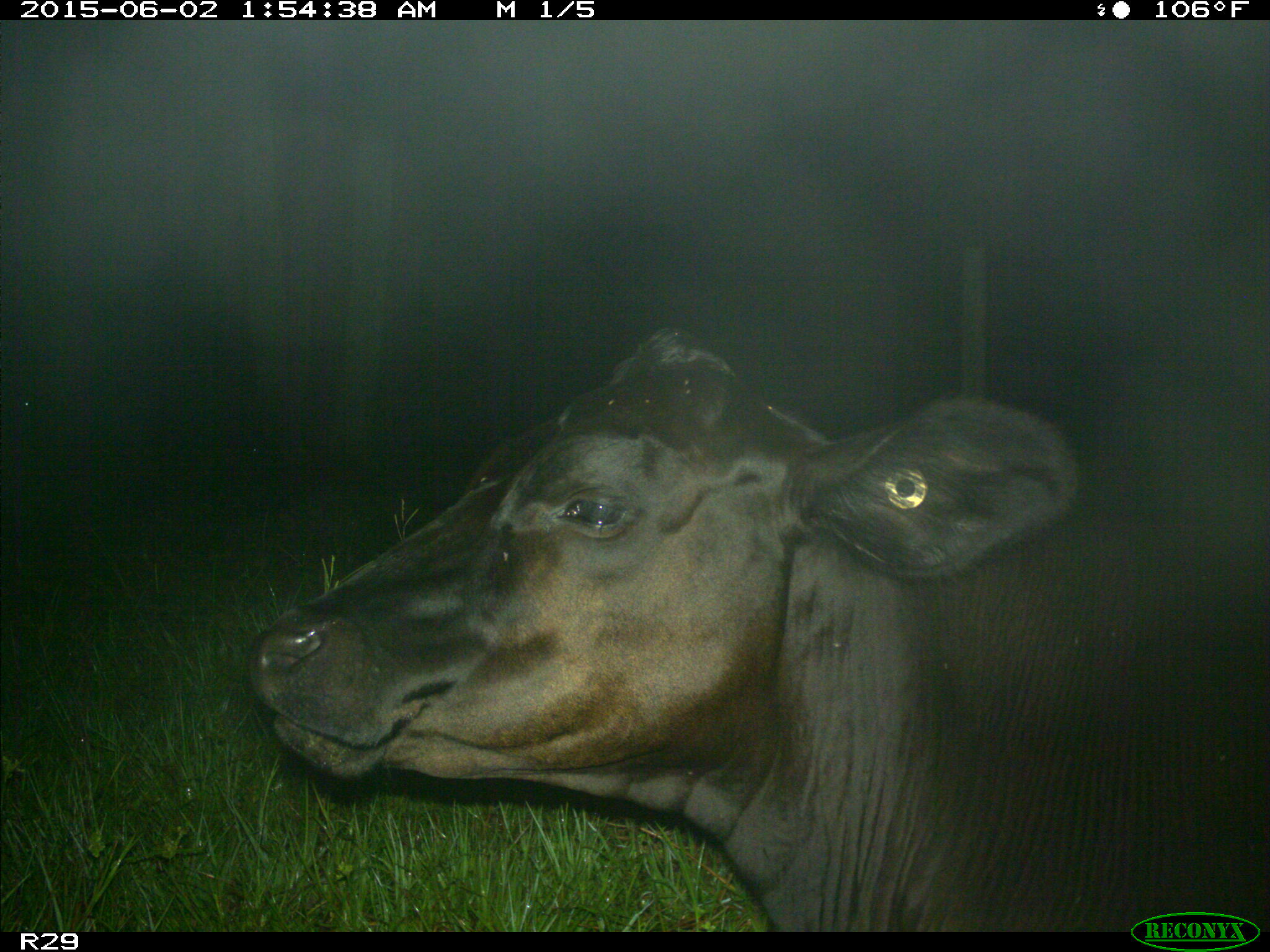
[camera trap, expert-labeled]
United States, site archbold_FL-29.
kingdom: Animalia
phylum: Chordata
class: Mammalia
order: Artiodactyla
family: Bovidae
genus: Bos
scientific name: Bos taurus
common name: domestic cow